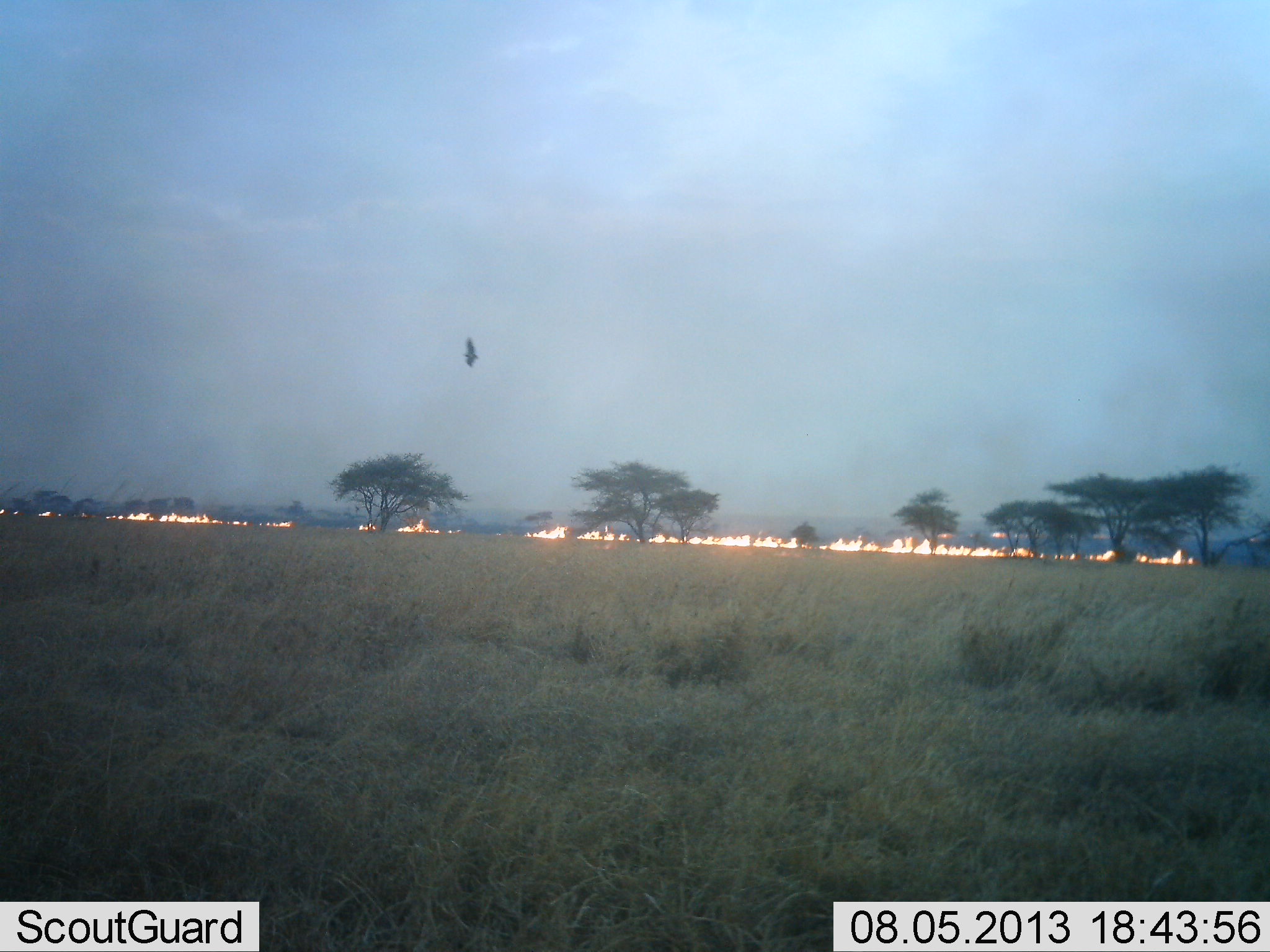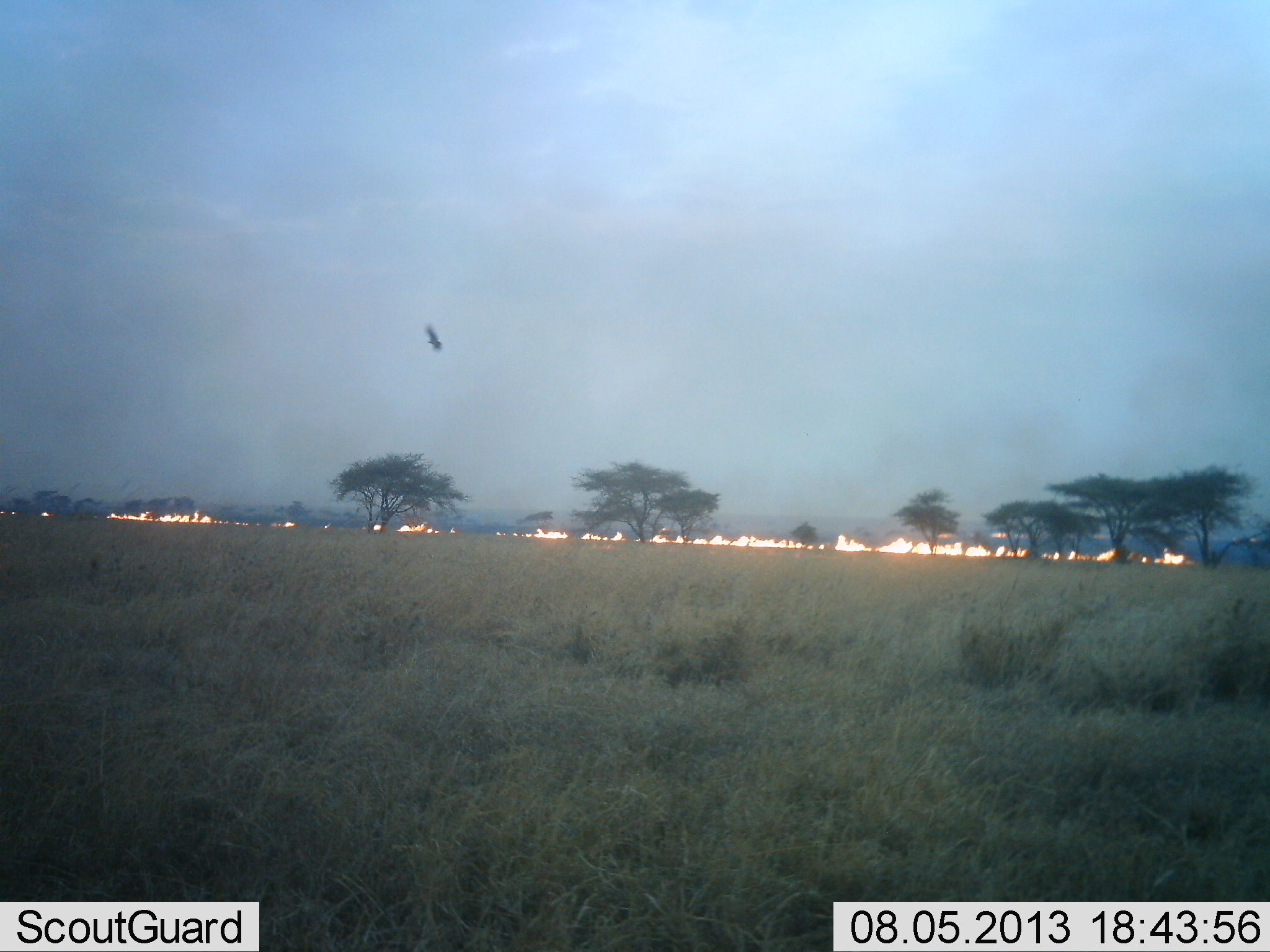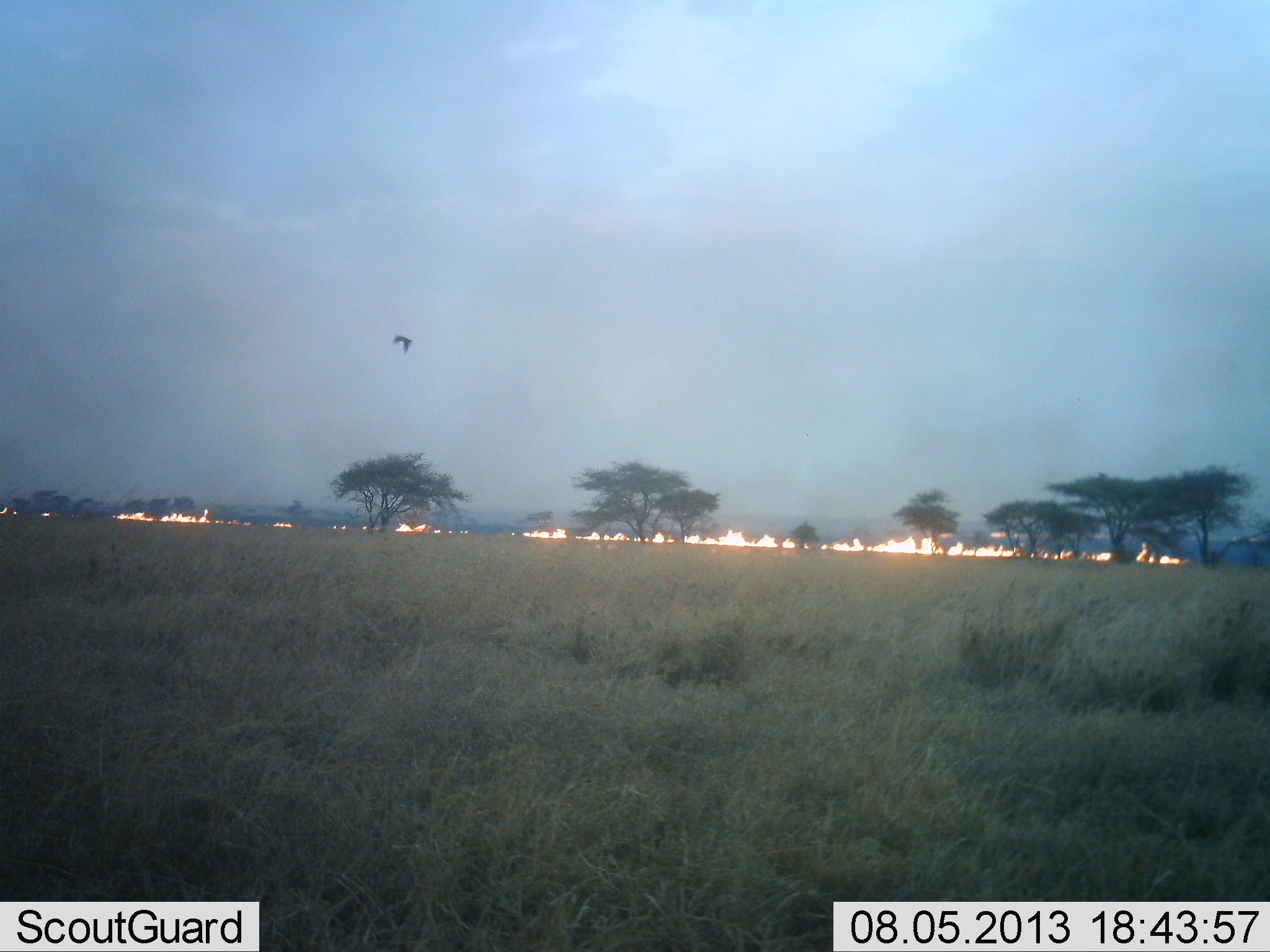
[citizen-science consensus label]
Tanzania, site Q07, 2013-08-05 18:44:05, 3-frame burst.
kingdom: Animalia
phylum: Chordata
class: Aves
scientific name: Aves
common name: bird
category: otherbird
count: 1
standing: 0%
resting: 0%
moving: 100%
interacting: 0%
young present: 0%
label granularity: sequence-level